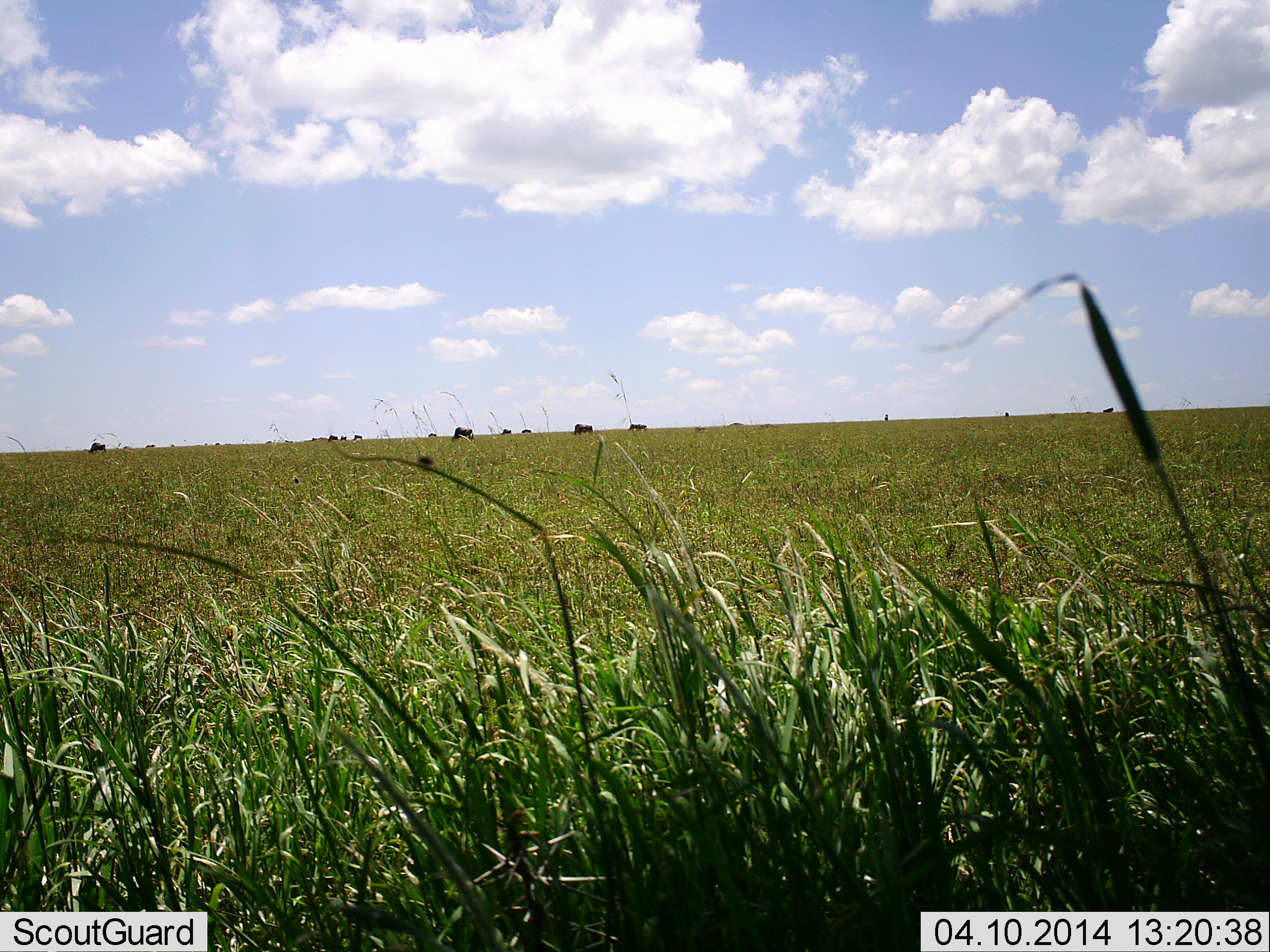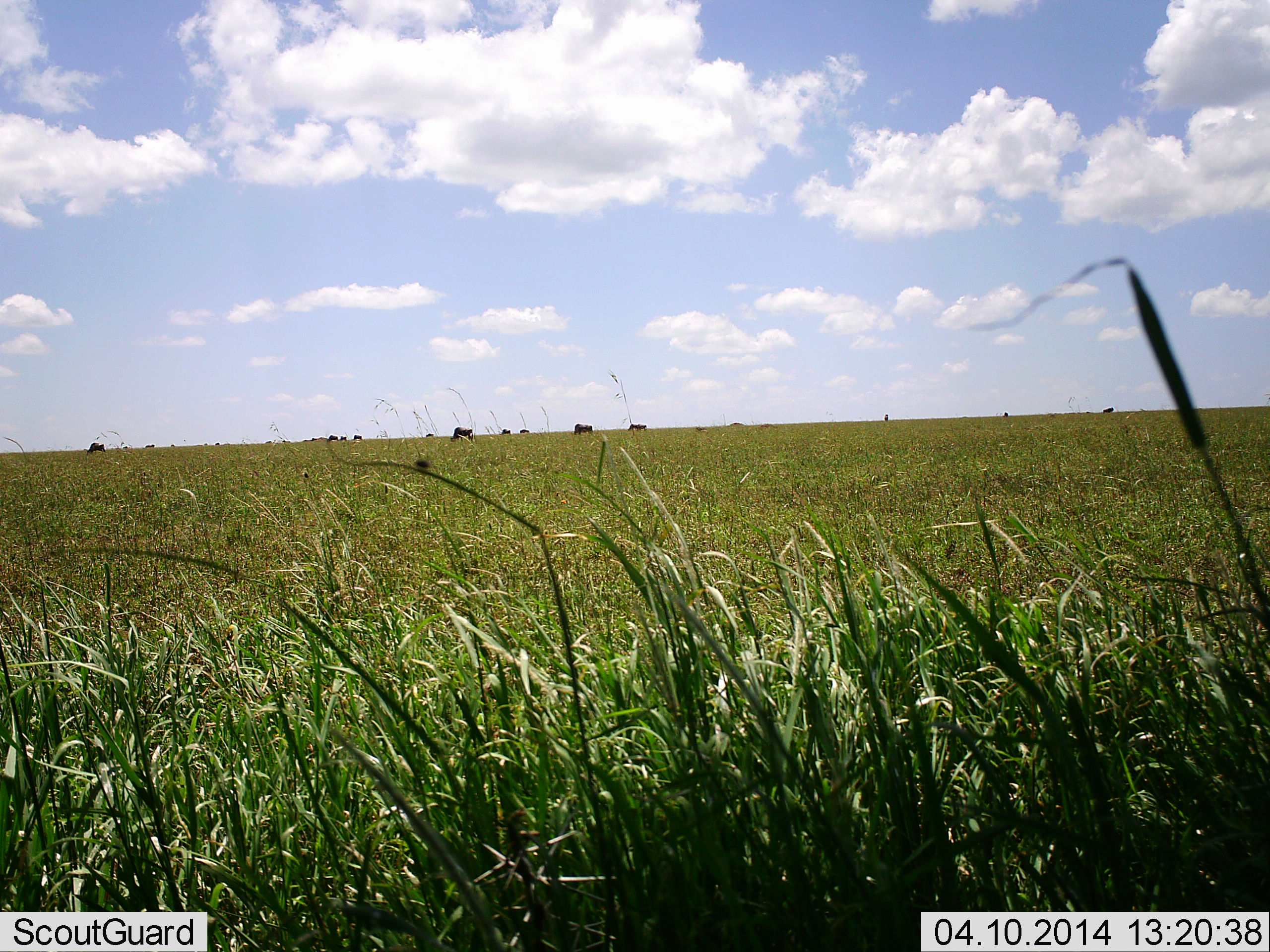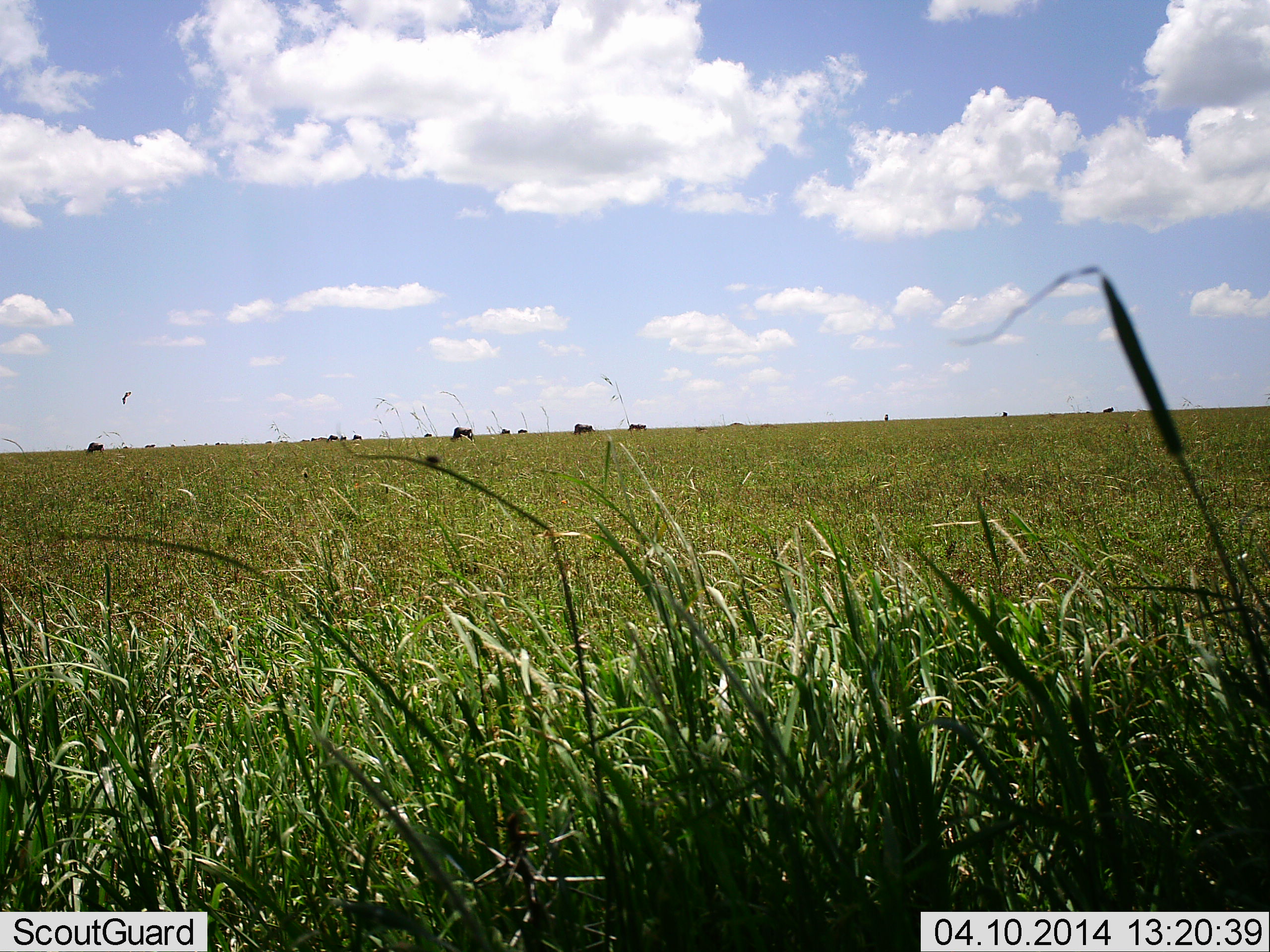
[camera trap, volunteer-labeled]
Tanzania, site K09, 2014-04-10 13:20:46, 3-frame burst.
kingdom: Animalia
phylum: Chordata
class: Mammalia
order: Artiodactyla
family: Bovidae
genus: Connochaetes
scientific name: Connochaetes taurinus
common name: blue wildebeest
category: wildebeest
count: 11-50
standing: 50%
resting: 0%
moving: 20%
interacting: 0%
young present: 0%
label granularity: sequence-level